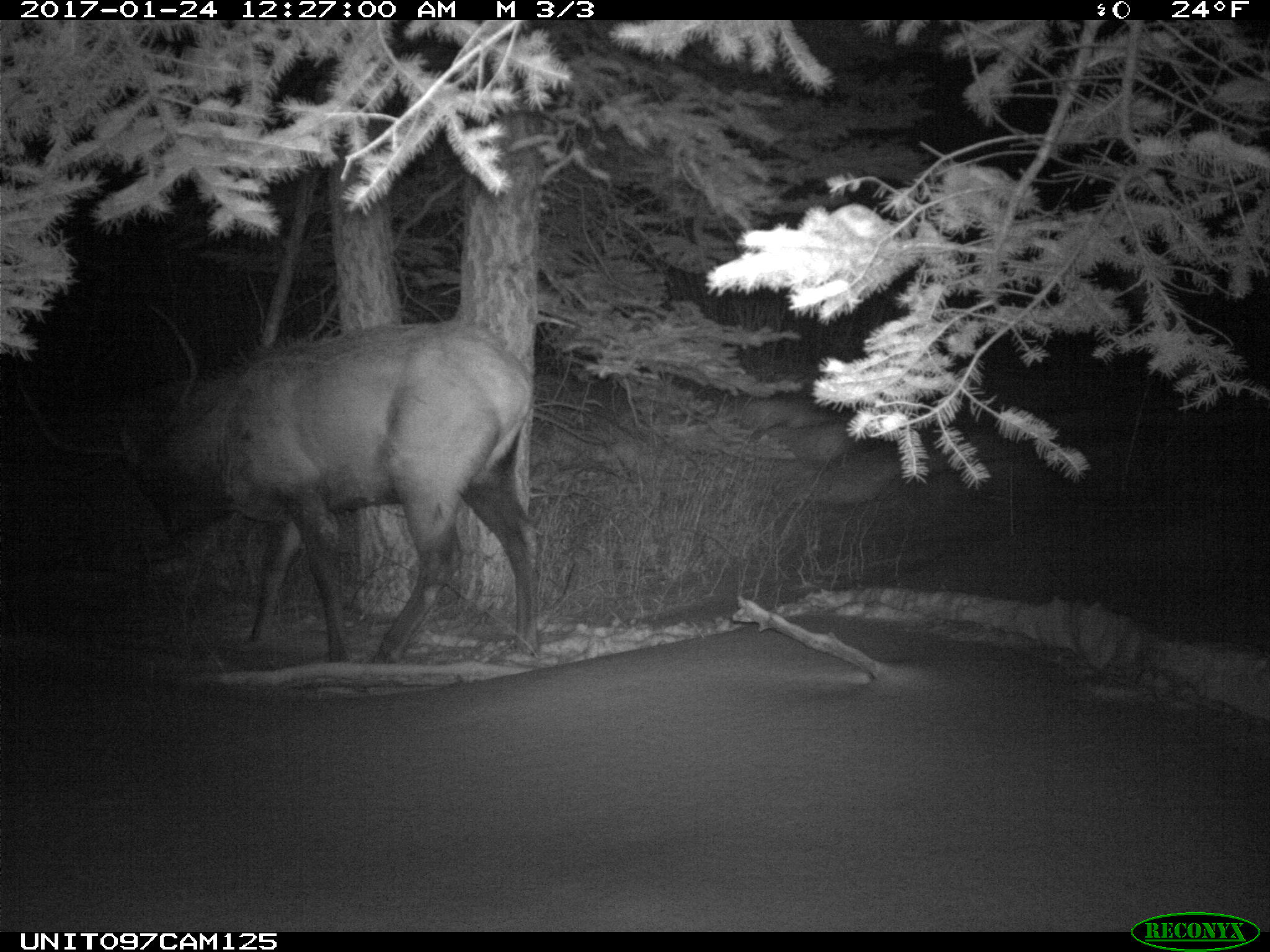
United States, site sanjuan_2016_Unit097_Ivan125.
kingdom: Animalia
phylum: Chordata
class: Mammalia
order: Artiodactyla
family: Cervidae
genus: Cervus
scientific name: Cervus elaphus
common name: red deer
Cervus elaphus (red deer).